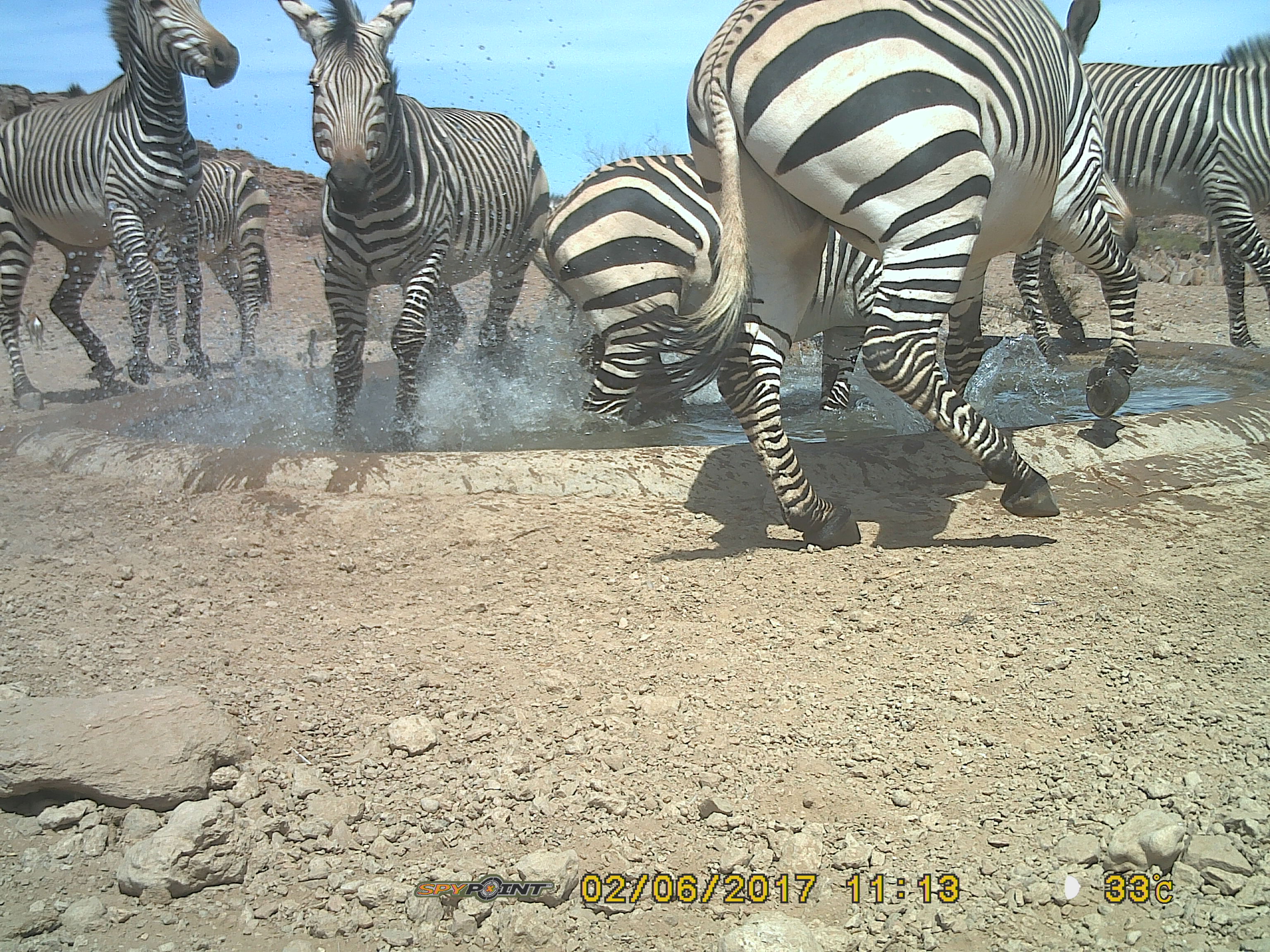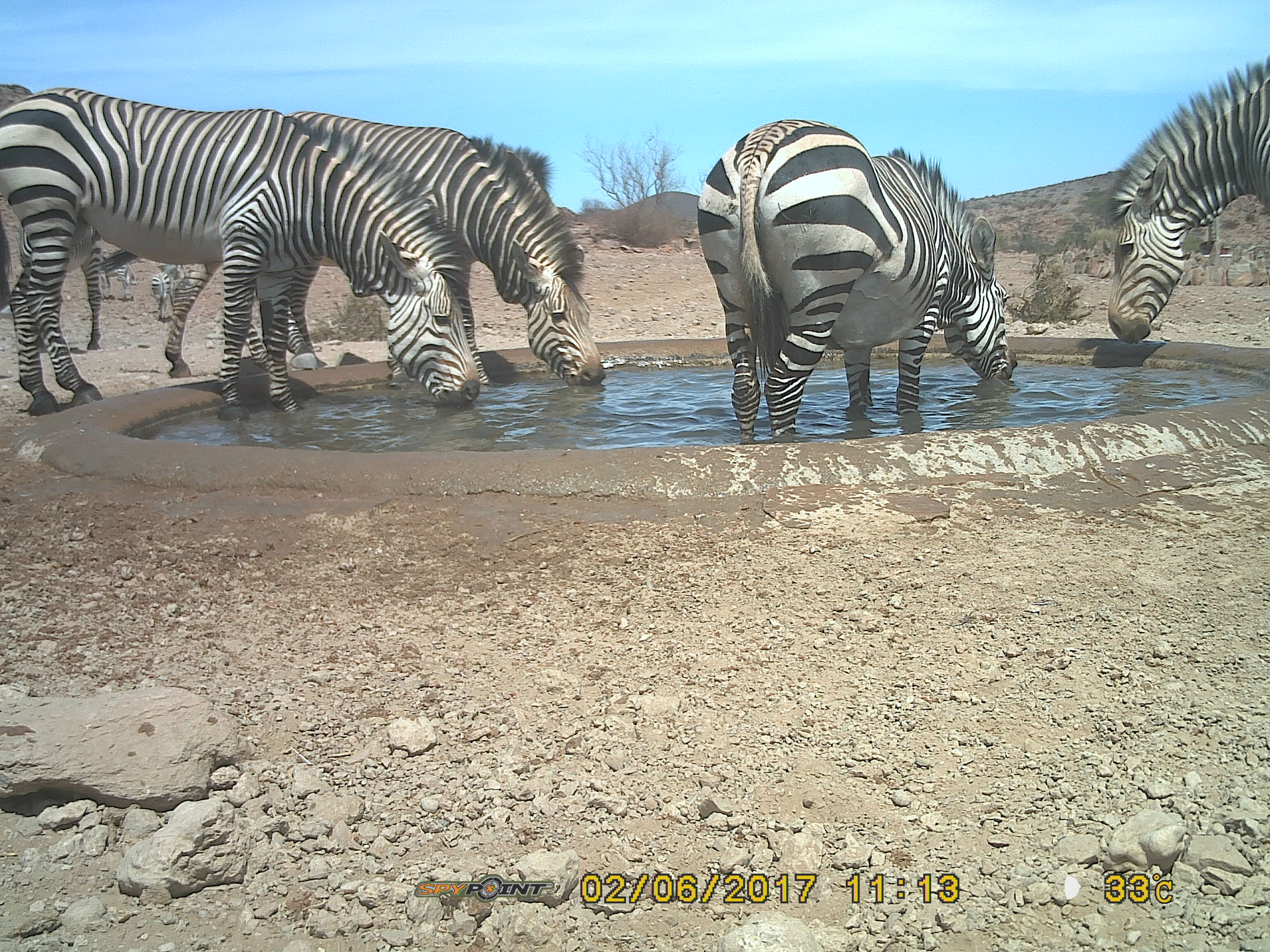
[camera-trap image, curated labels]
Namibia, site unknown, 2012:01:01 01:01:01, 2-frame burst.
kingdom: Animalia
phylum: Chordata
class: Mammalia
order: Perissodactyla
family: Equidae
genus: Equus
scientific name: Equus zebra hartmannae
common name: hartmann's mountain zebra